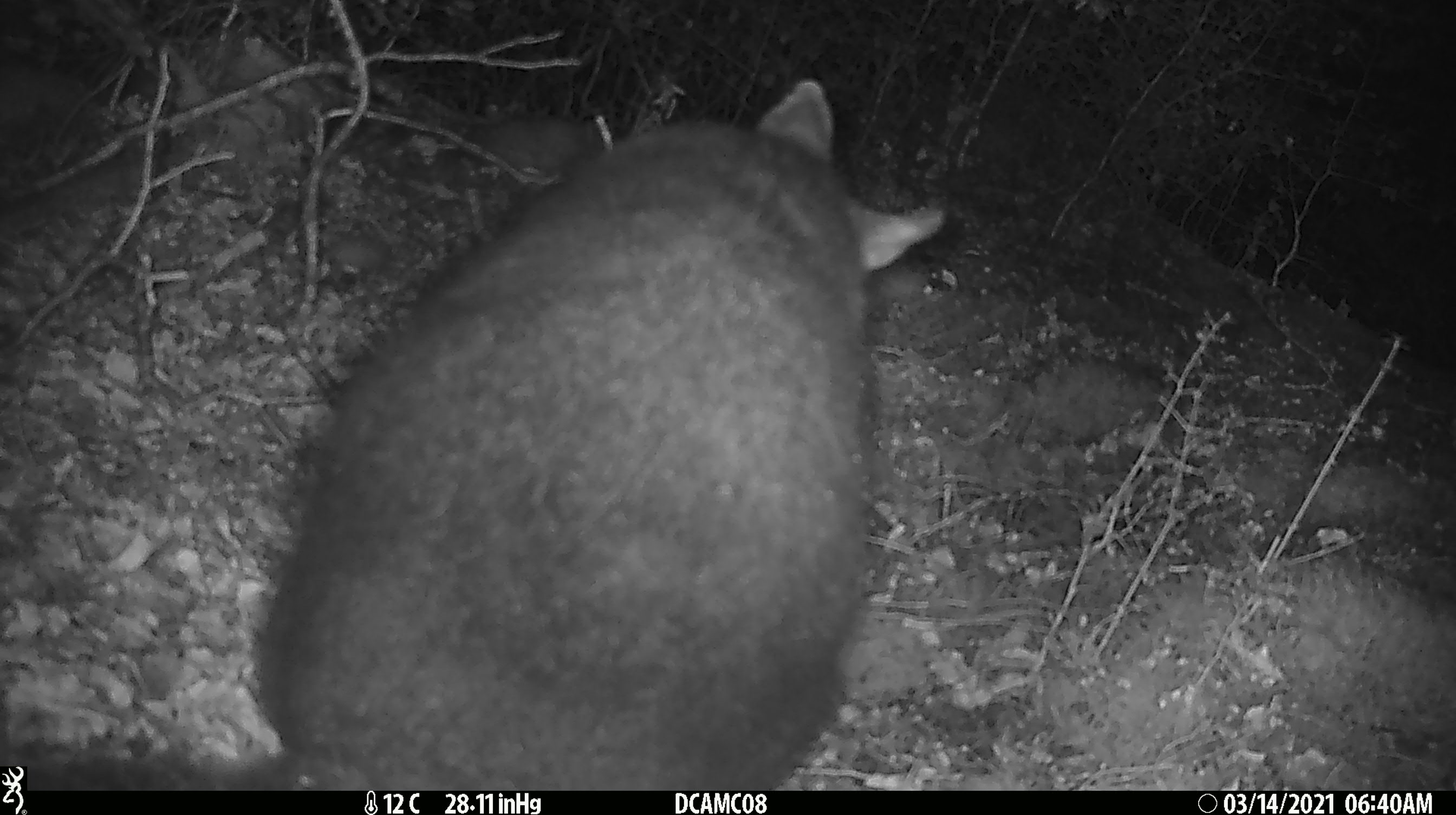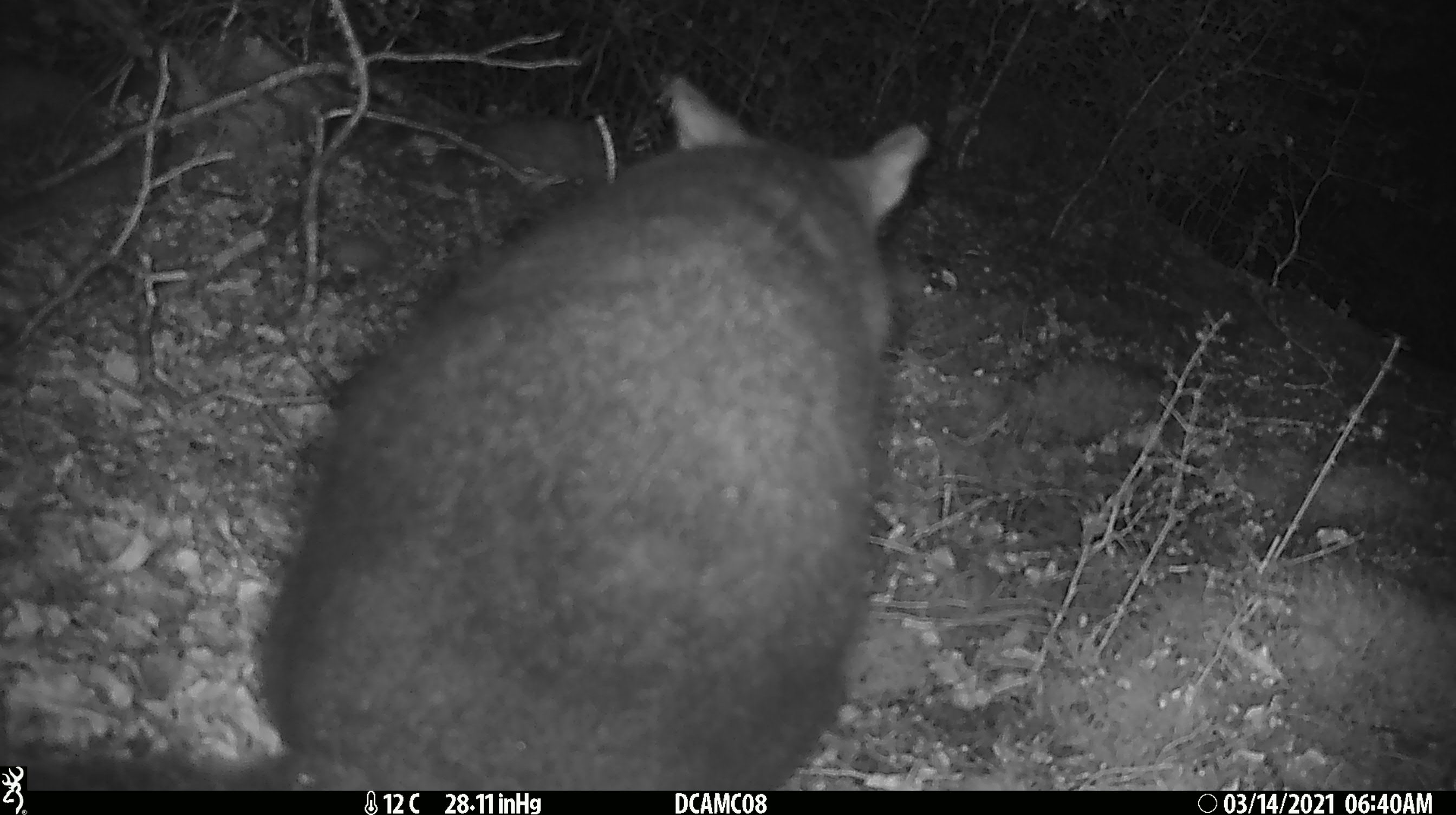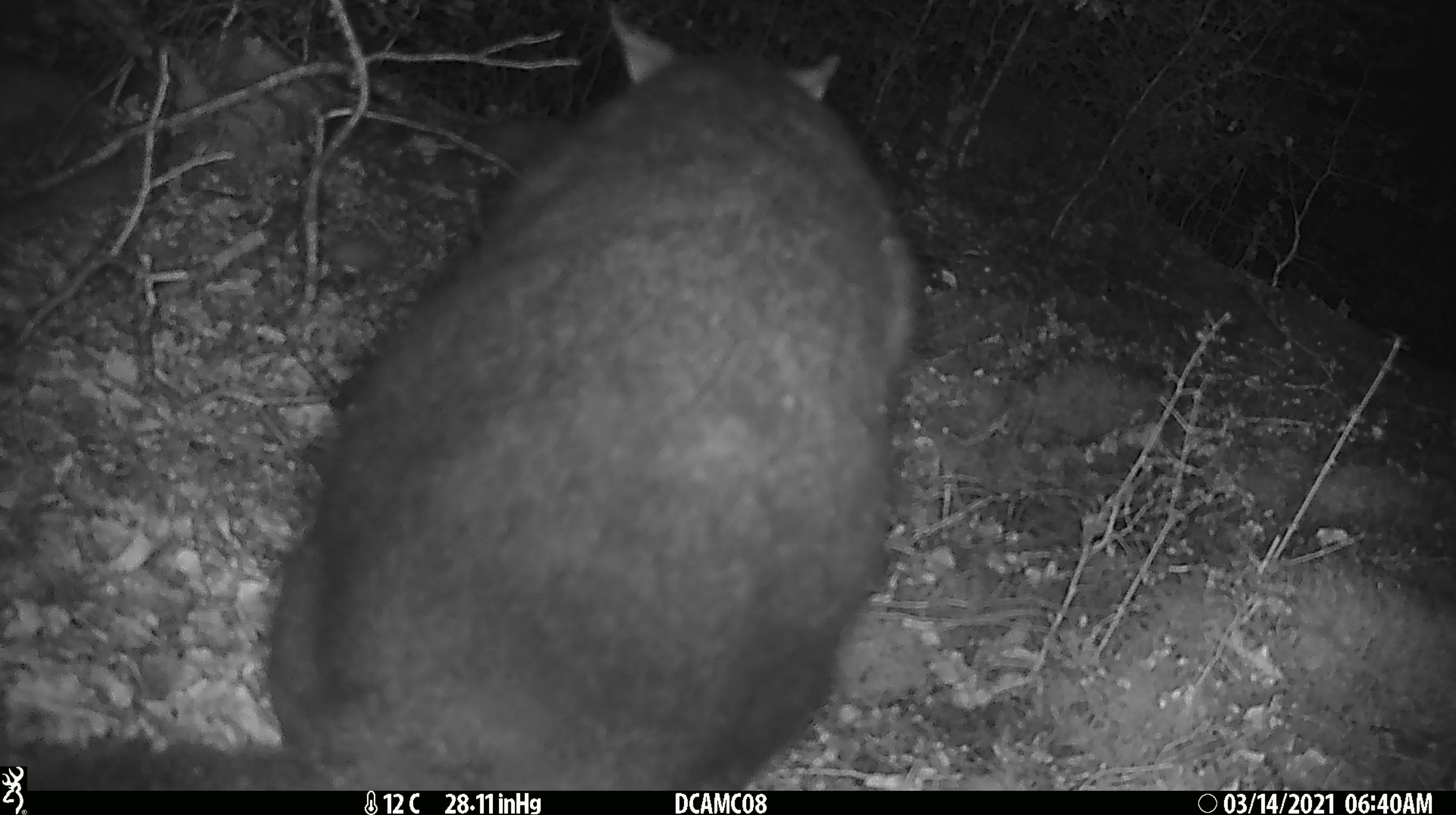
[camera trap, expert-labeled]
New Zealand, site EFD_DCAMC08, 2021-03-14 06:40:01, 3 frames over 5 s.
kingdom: Animalia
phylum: Chordata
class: Mammalia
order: Diprotodontia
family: Phalangeridae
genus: Trichosurus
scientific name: Trichosurus vulpecula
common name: common brushtail possum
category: possum